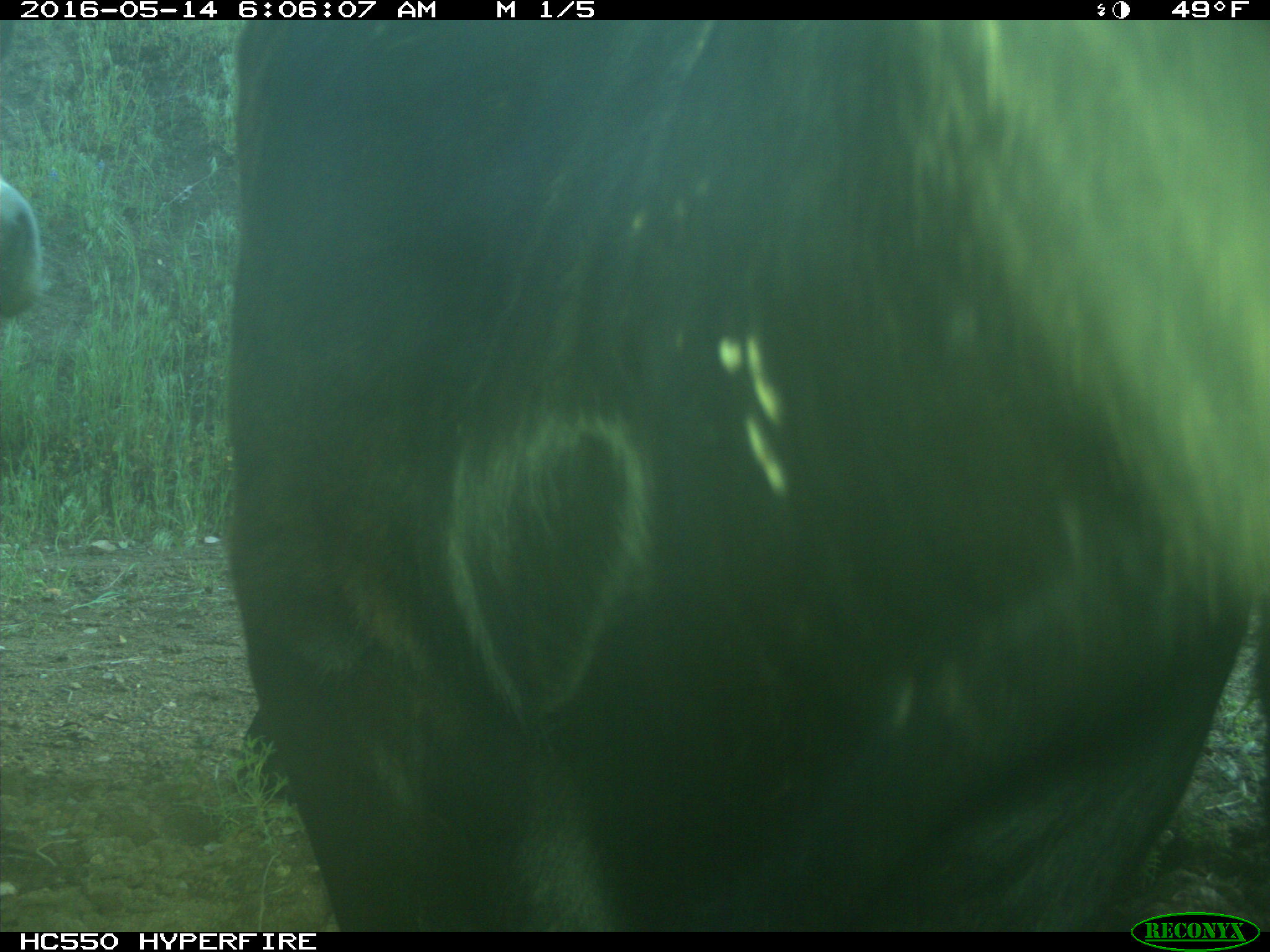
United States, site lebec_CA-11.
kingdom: Animalia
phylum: Chordata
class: Mammalia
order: Artiodactyla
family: Bovidae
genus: Bos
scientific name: Bos taurus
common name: domestic cow